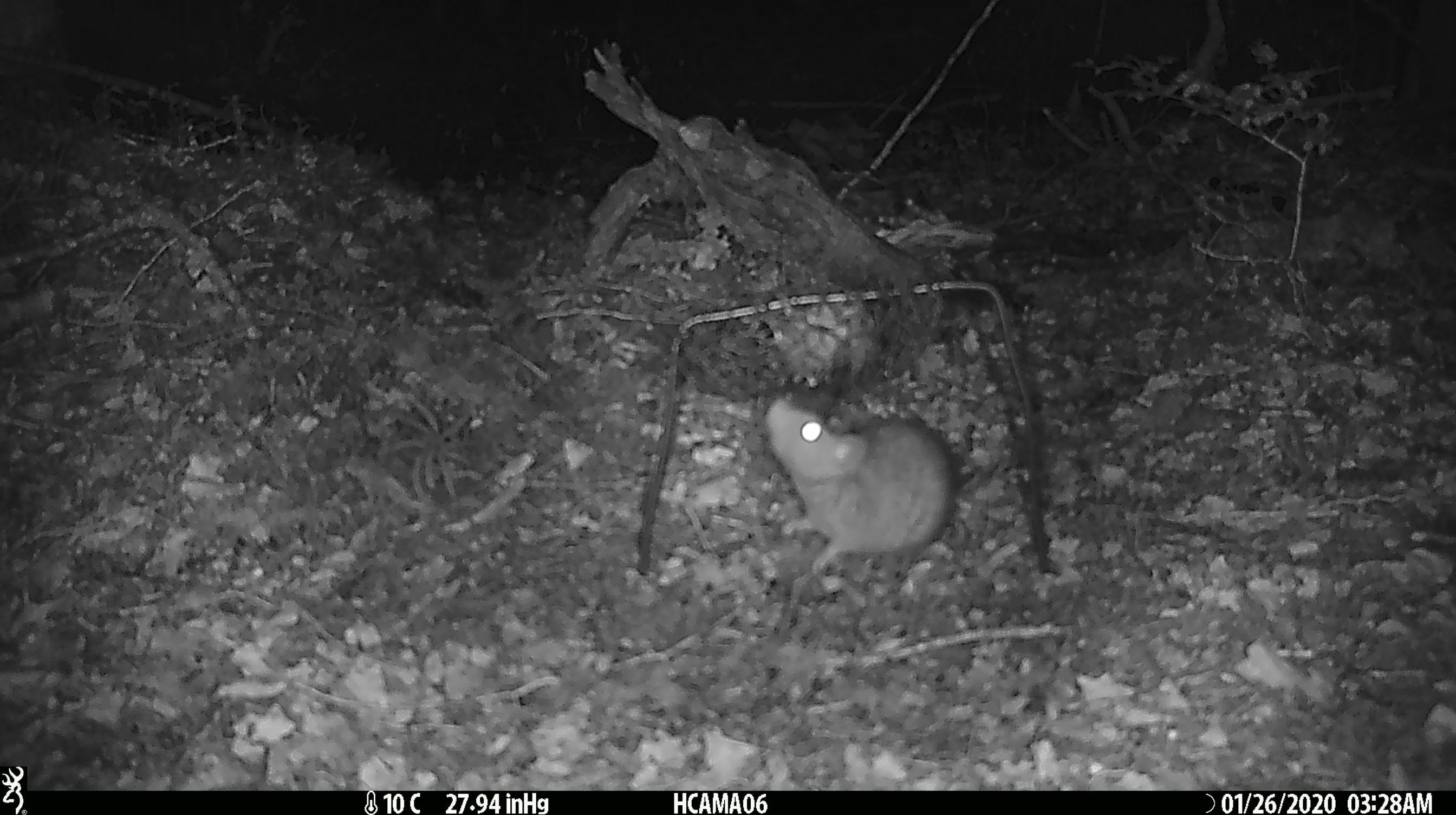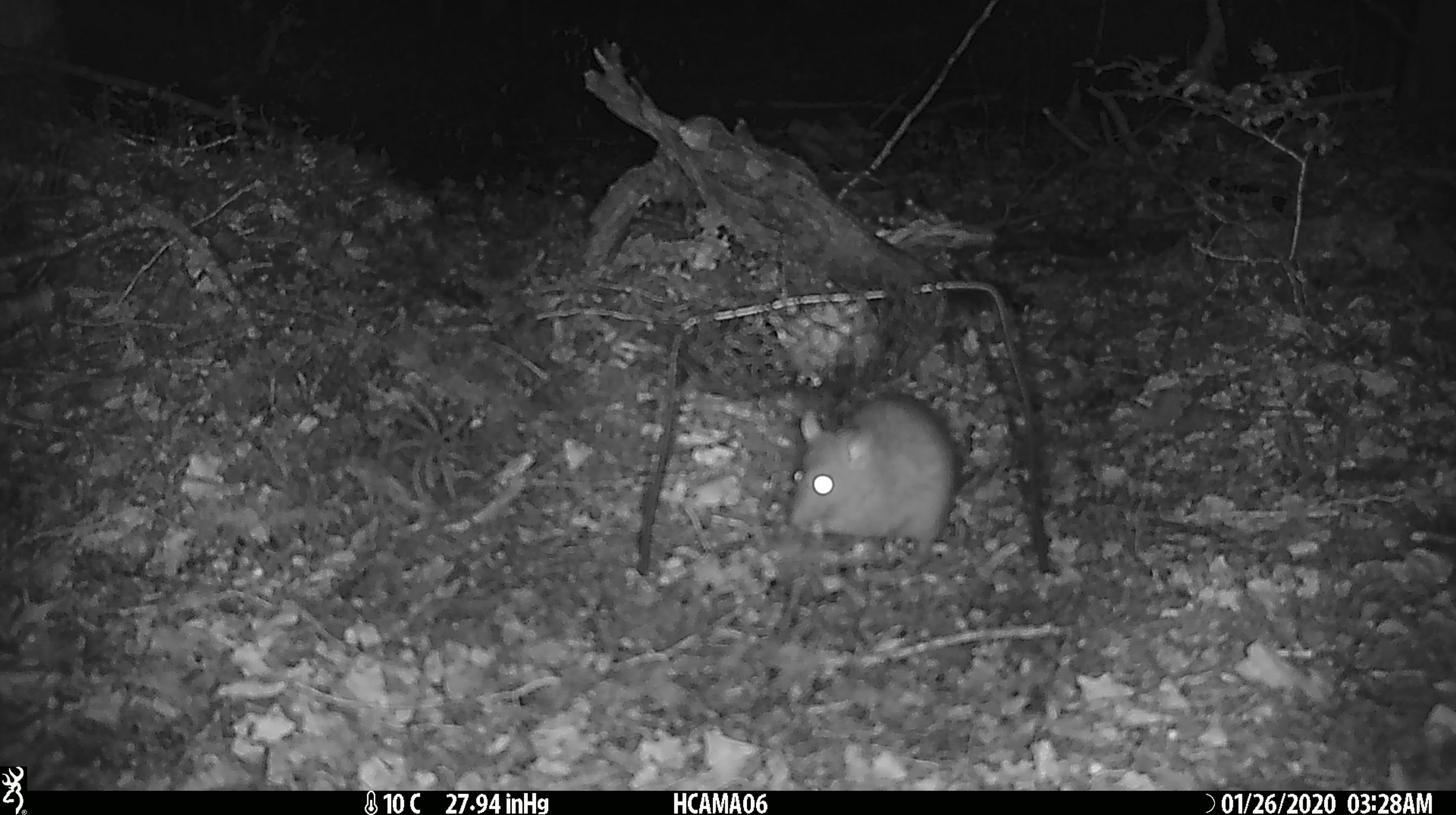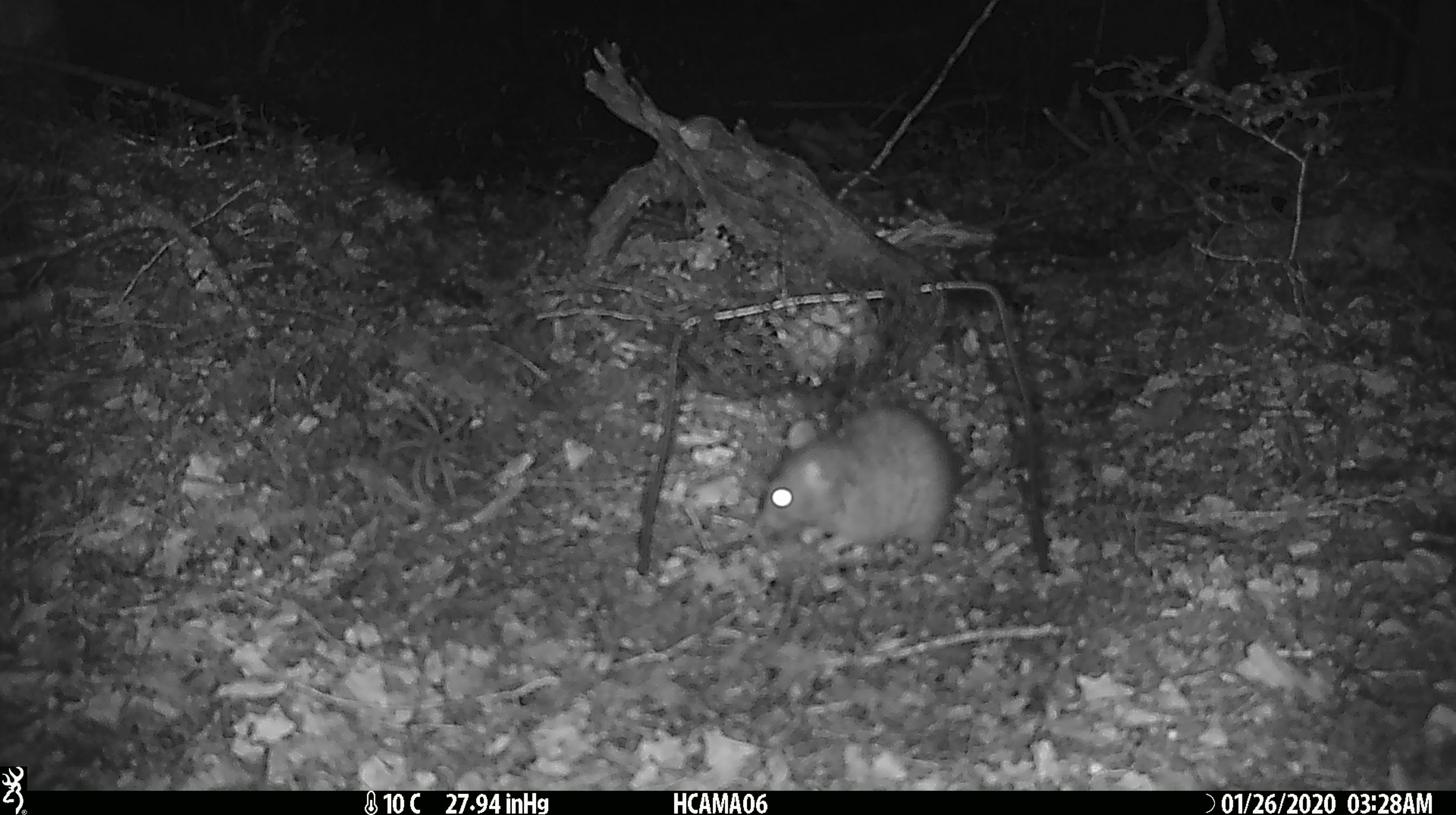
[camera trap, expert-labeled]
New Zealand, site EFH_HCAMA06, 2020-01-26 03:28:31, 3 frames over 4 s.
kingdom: Animalia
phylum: Chordata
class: Mammalia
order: Rodentia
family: Muridae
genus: Rattus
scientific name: Rattus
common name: rat